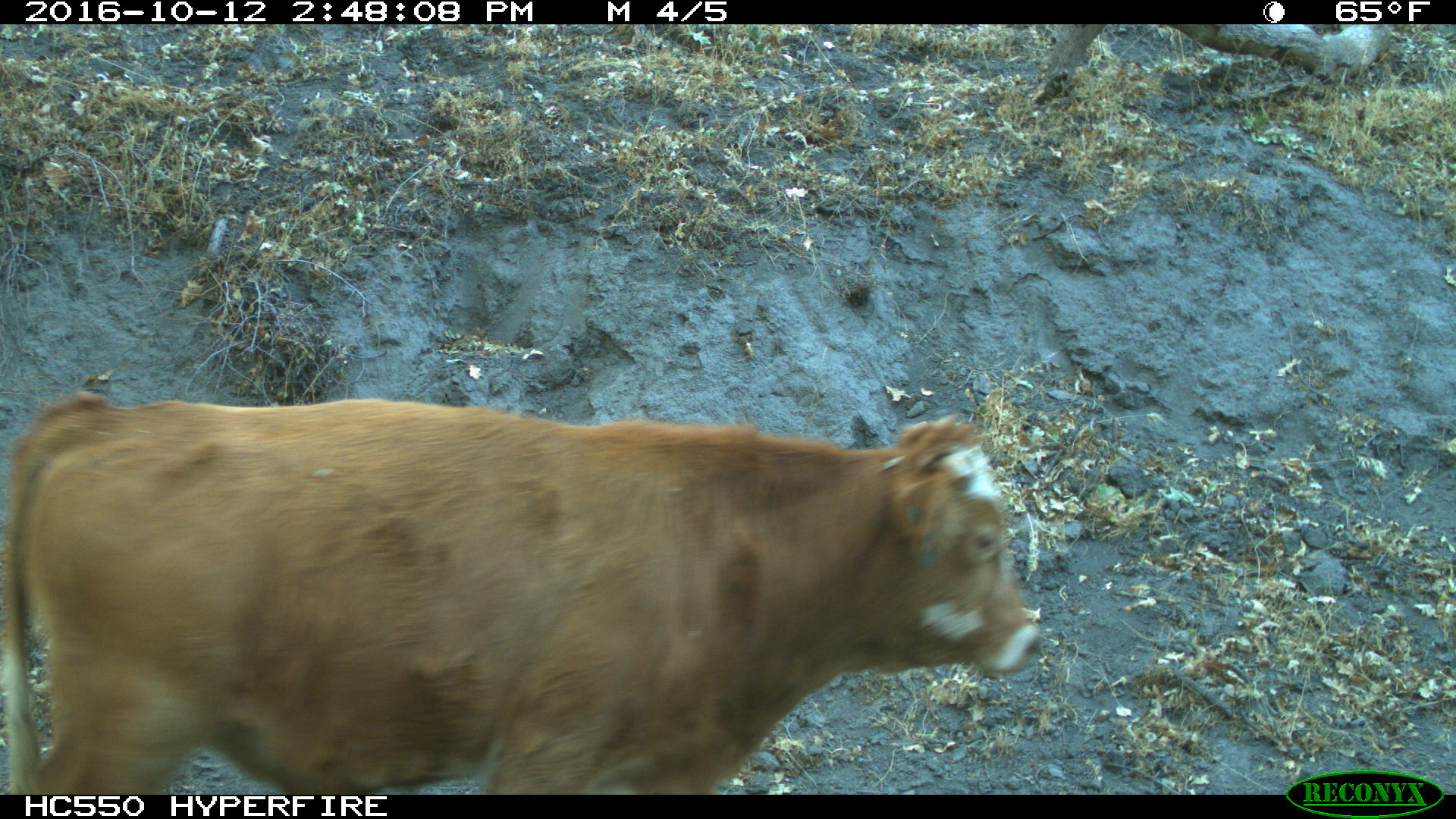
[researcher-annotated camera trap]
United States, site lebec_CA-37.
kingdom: Animalia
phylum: Chordata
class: Mammalia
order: Artiodactyla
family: Bovidae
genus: Bos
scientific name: Bos taurus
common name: domestic cow